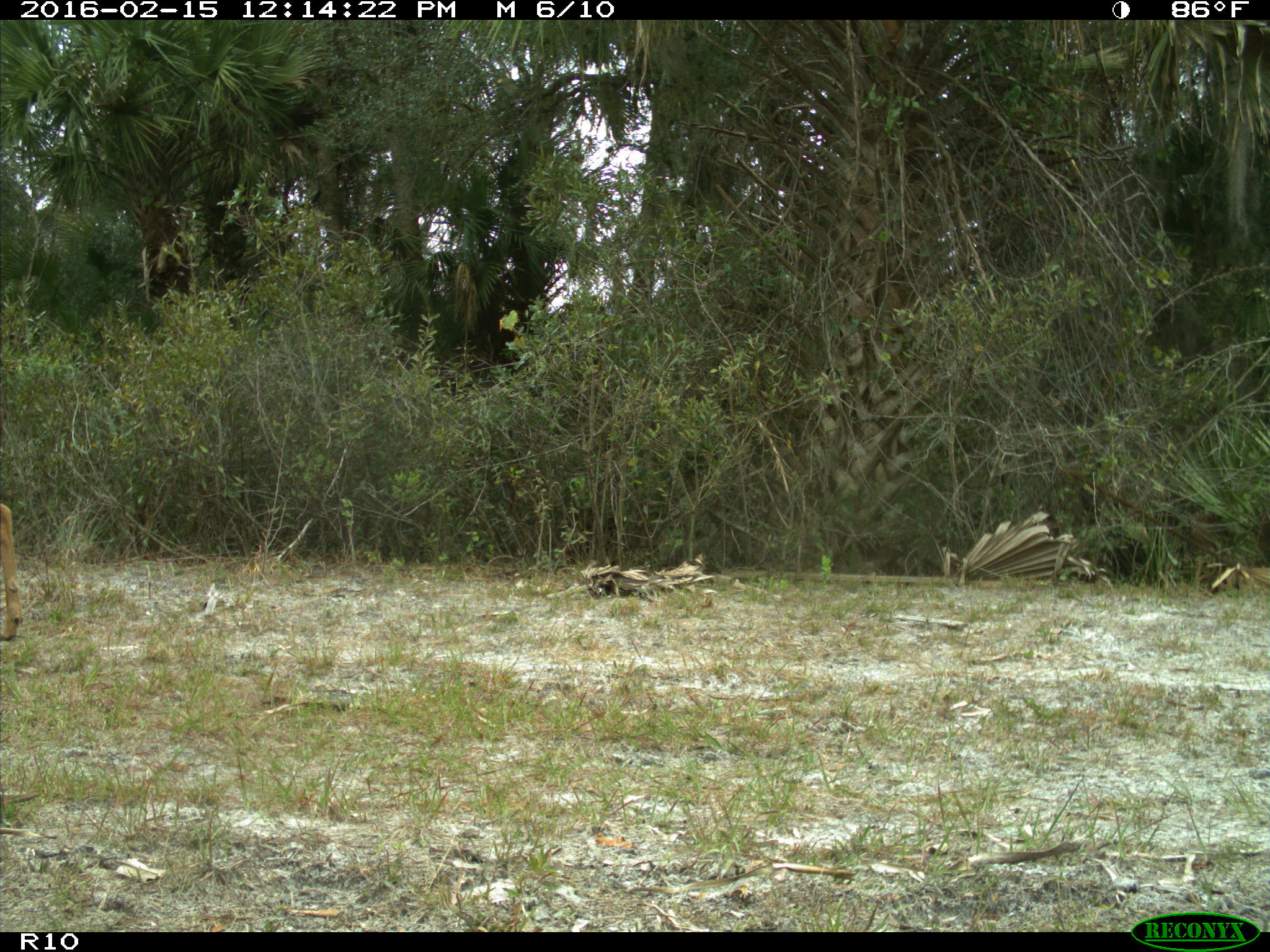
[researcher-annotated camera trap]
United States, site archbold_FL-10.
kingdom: Animalia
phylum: Chordata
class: Mammalia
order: Artiodactyla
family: Cervidae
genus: Odocoileus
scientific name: Odocoileus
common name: deer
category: unidentified deer